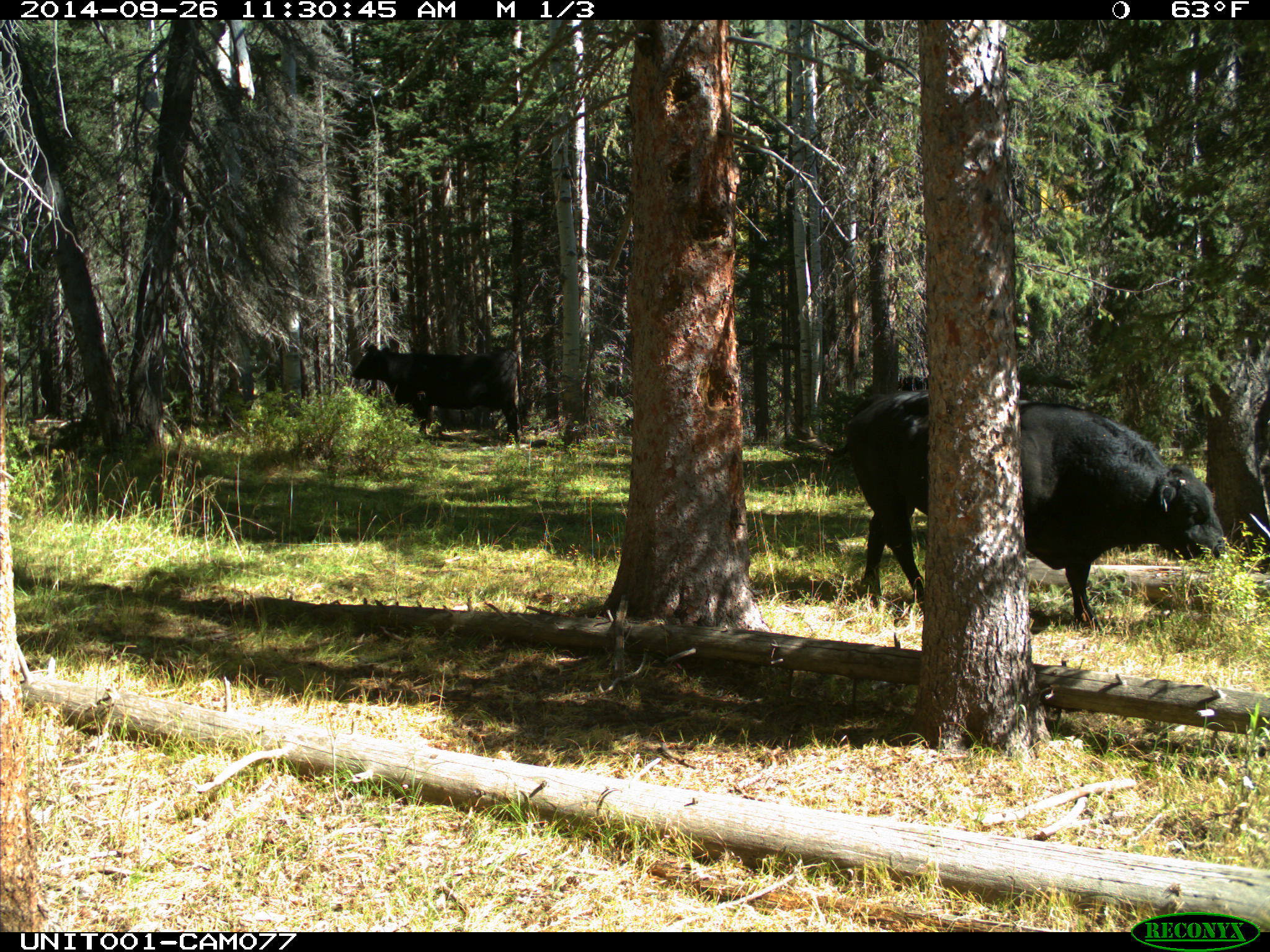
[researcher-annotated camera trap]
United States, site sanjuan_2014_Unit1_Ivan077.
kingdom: Animalia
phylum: Chordata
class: Mammalia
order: Artiodactyla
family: Bovidae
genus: Bos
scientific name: Bos taurus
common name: domestic cow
Bos taurus (domestic cow).